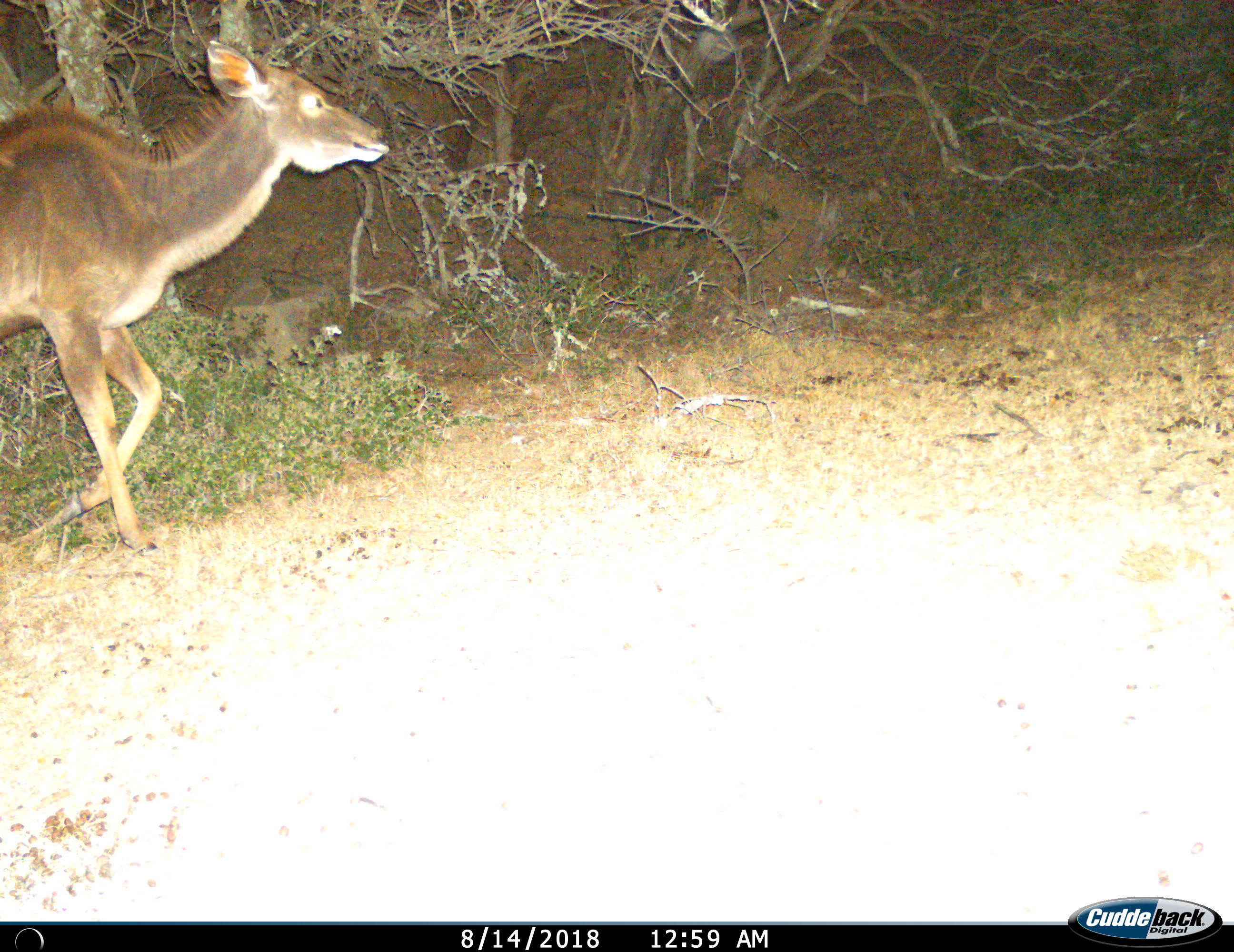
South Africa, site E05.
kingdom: Animalia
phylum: Chordata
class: Mammalia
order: Artiodactyla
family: Bovidae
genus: Tragelaphus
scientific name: Tragelaphus strepsiceros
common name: greater kudu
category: kudu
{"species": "kudu (greater kudu) (Tragelaphus strepsiceros)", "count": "1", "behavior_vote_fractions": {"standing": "14%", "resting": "0%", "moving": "86%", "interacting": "0%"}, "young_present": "0%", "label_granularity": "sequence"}